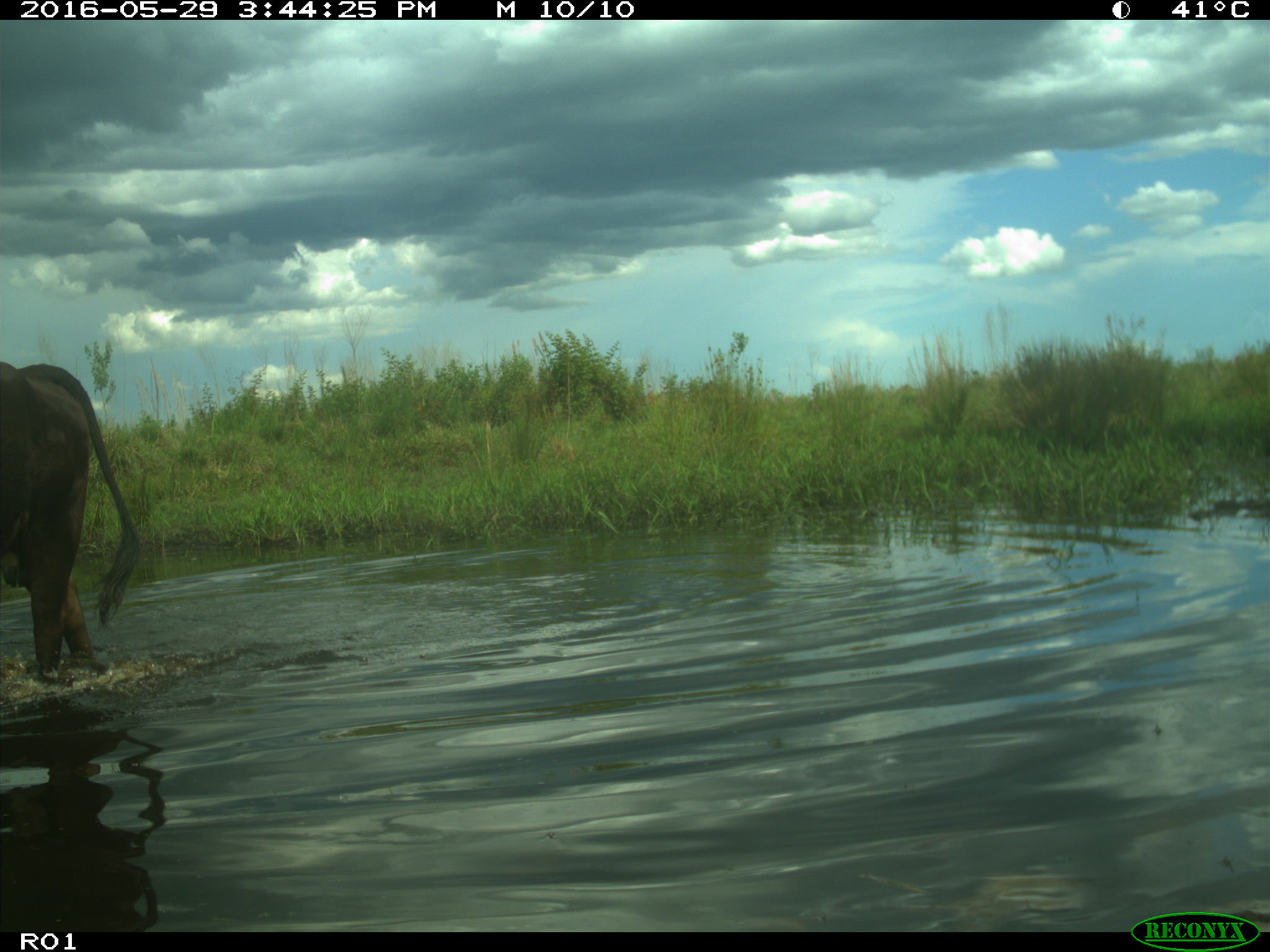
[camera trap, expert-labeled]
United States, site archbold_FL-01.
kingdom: Animalia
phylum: Chordata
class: Mammalia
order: Artiodactyla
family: Bovidae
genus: Bos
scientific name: Bos taurus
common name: domestic cow